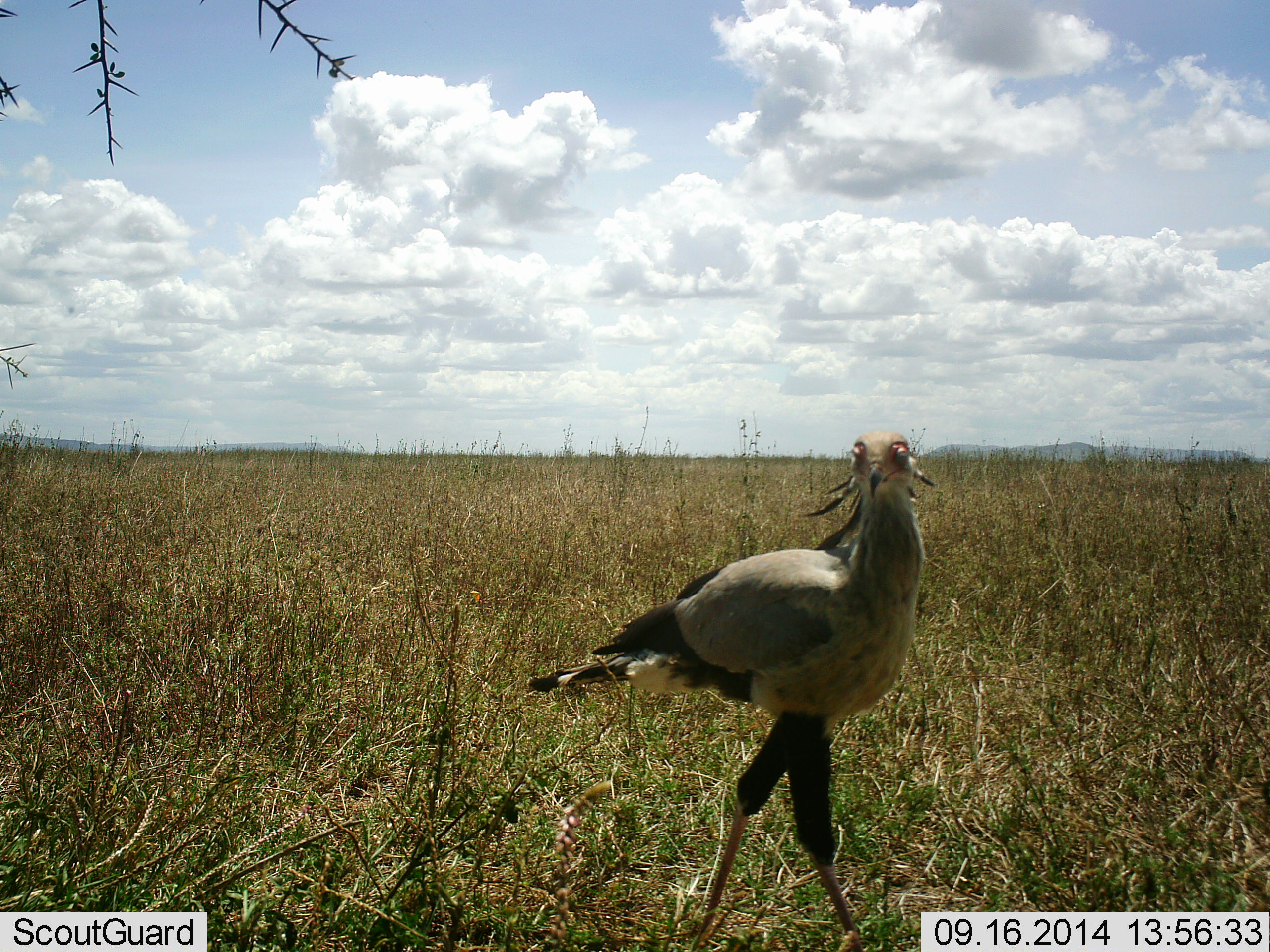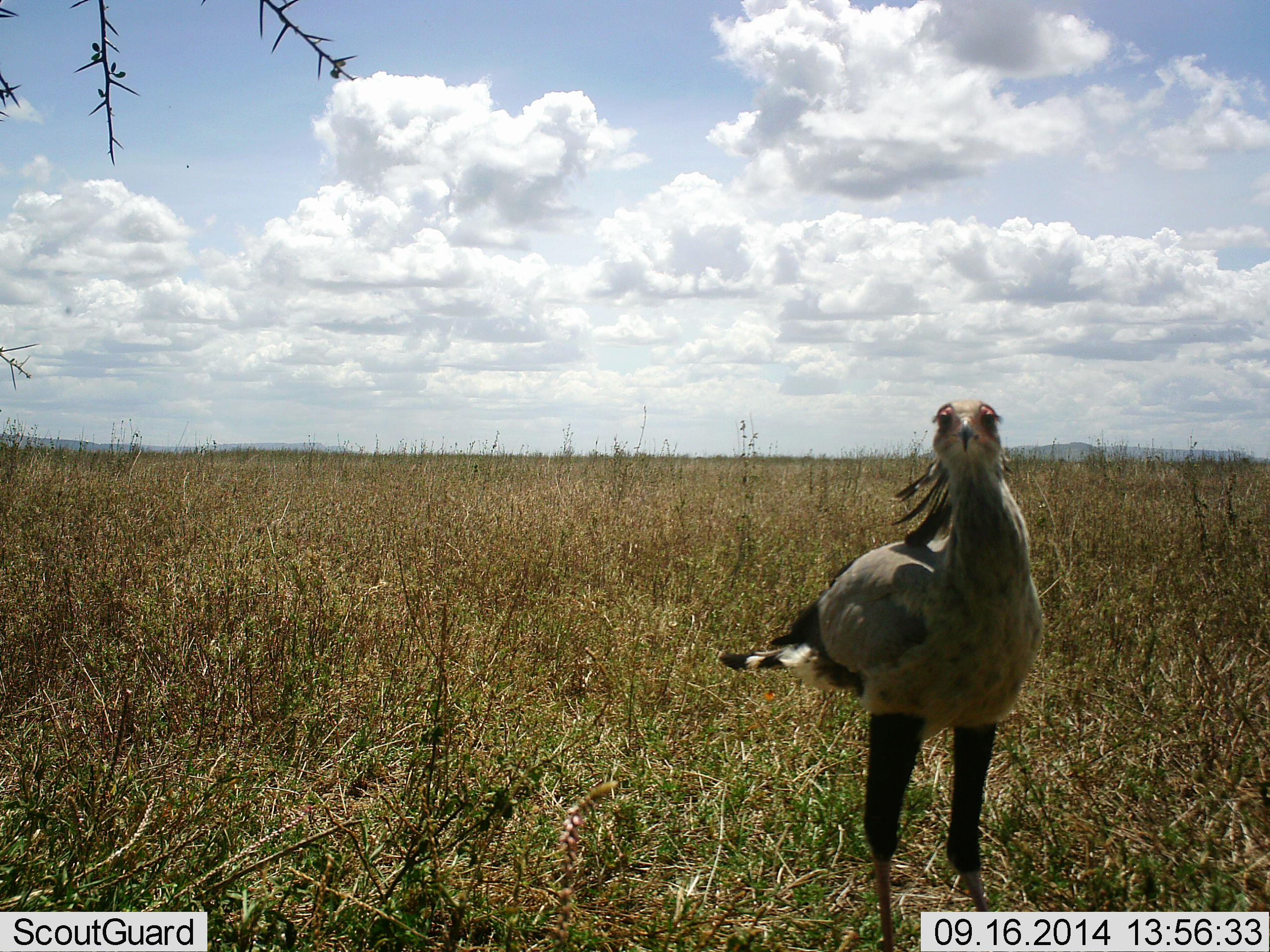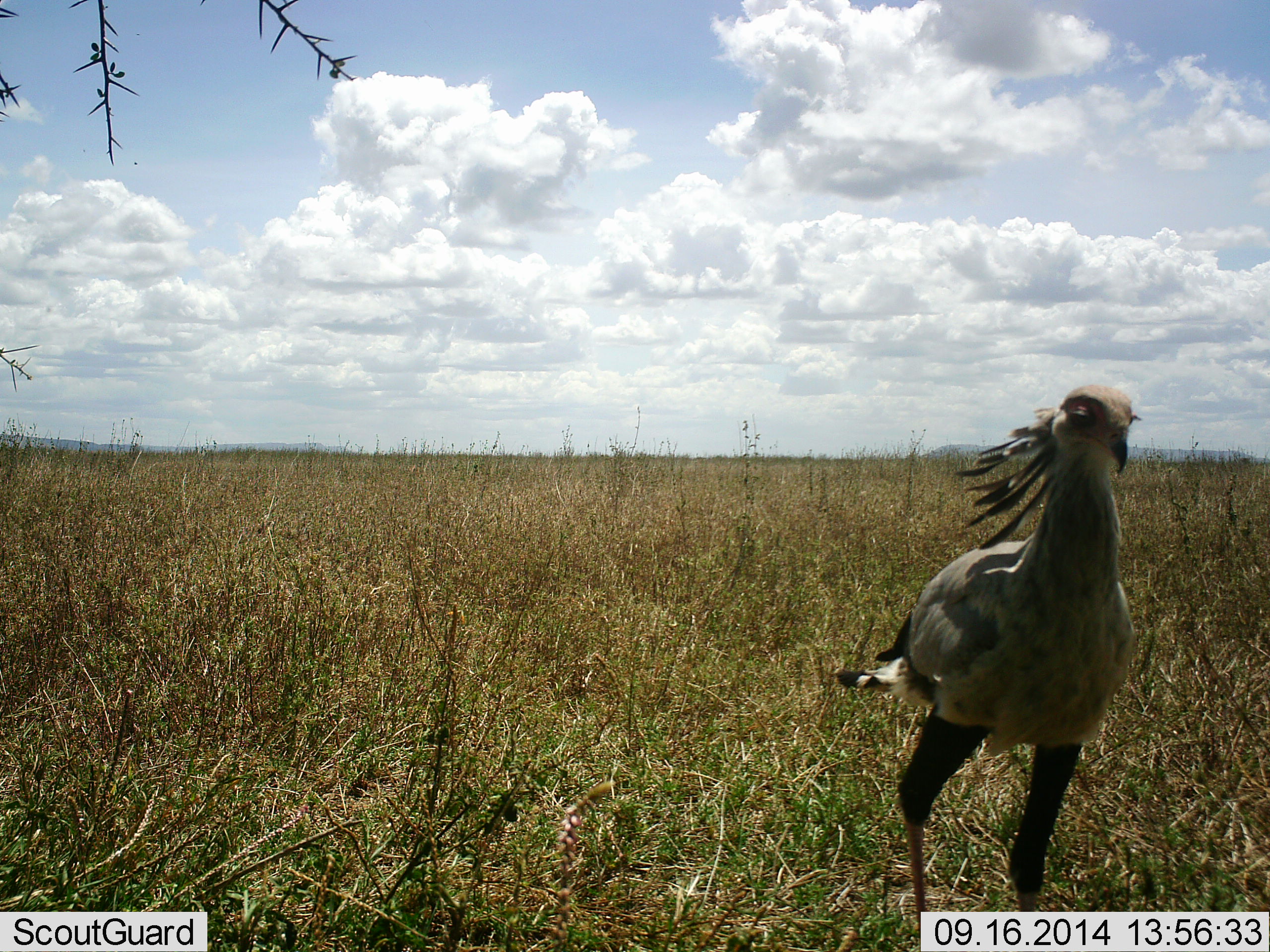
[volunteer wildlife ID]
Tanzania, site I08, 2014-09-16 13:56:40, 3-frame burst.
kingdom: Animalia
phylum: Chordata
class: Aves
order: Accipitriformes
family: Sagittariidae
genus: Sagittarius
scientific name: Sagittarius serpentarius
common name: secretary bird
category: secretarybird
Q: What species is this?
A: Secretarybird (secretary bird) (Sagittarius serpentarius).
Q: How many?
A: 1.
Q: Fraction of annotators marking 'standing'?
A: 50%.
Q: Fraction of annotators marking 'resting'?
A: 0%.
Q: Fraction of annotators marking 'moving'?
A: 60%.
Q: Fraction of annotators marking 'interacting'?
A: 0%.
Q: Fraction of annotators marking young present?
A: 0%.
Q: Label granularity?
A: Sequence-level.